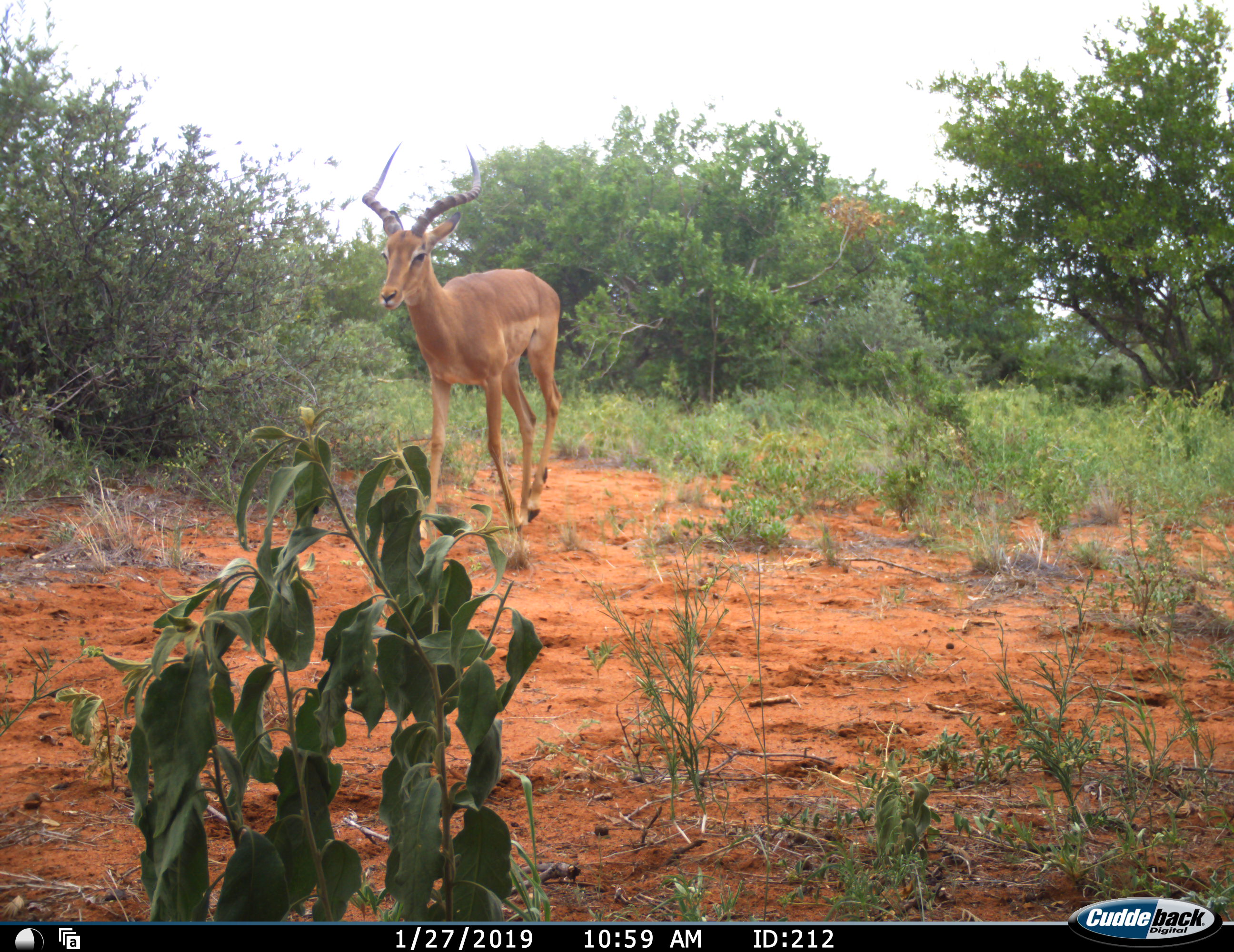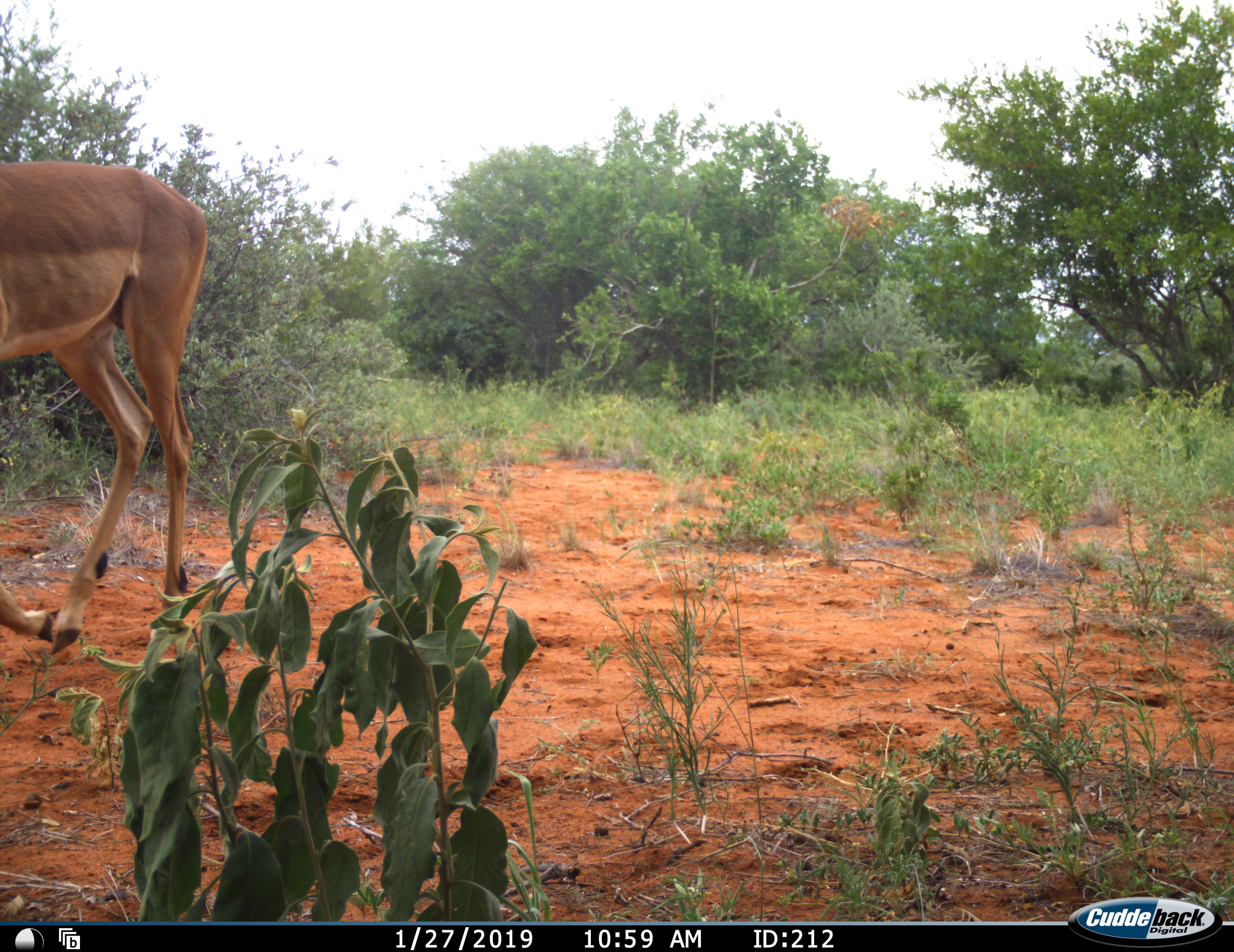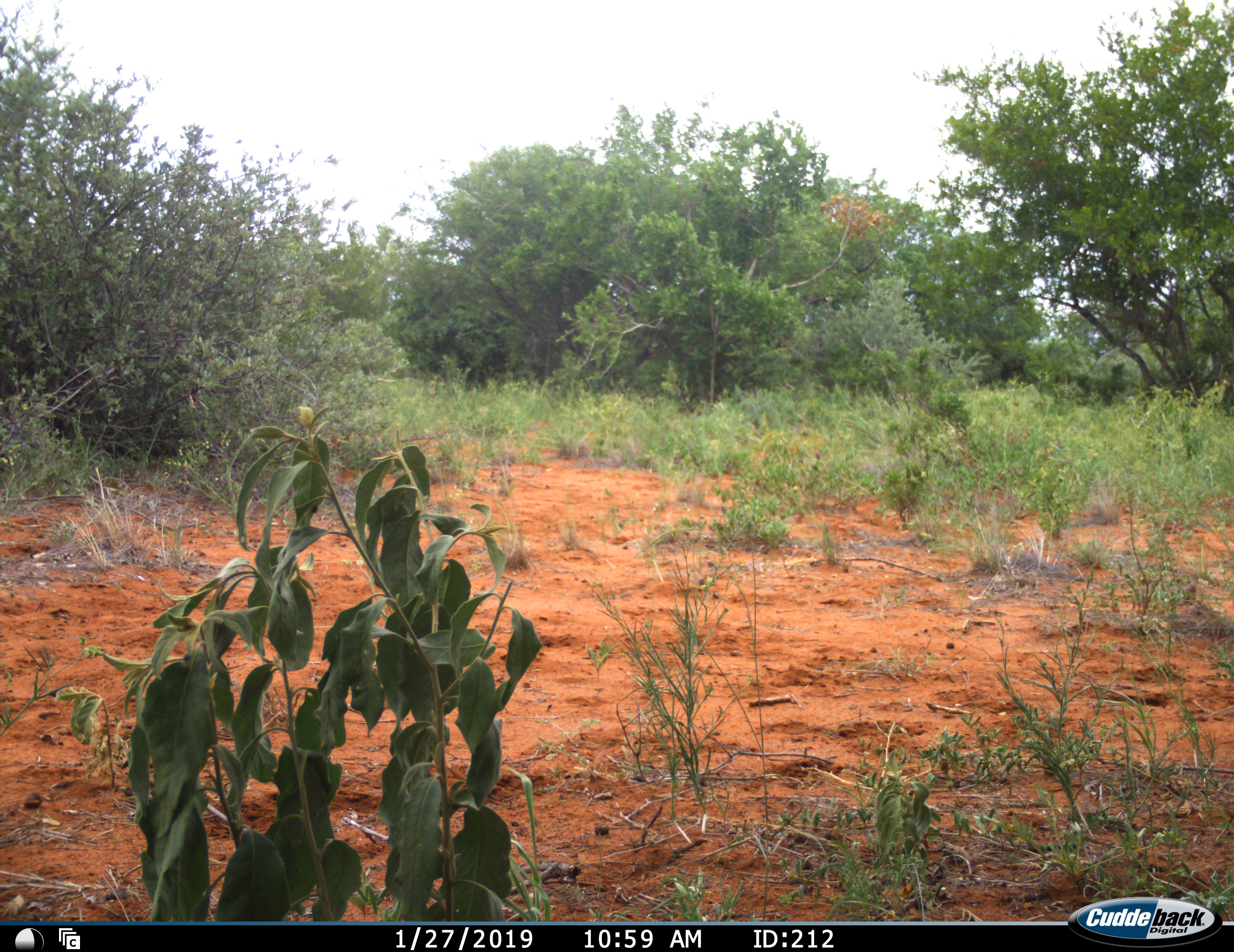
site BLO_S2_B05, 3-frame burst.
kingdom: Animalia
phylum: Chordata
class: Mammalia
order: Artiodactyla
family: Bovidae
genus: Aepyceros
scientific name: Aepyceros melampus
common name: impala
Impala (Aepyceros melampus), count 1. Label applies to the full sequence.